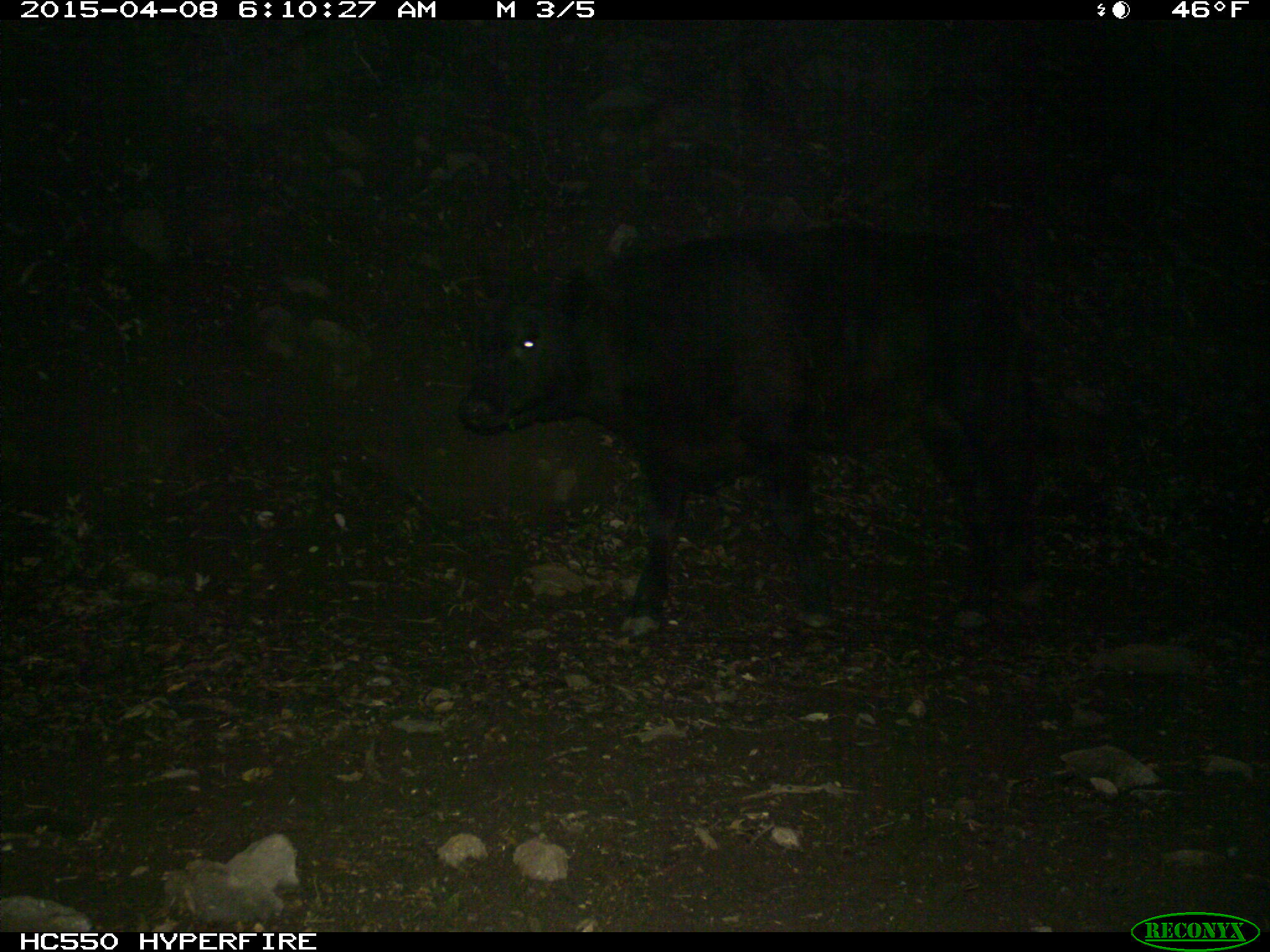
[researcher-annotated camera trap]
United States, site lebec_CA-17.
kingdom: Animalia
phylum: Chordata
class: Mammalia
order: Artiodactyla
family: Bovidae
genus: Bos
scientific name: Bos taurus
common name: domestic cow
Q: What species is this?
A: Bos taurus (domestic cow).